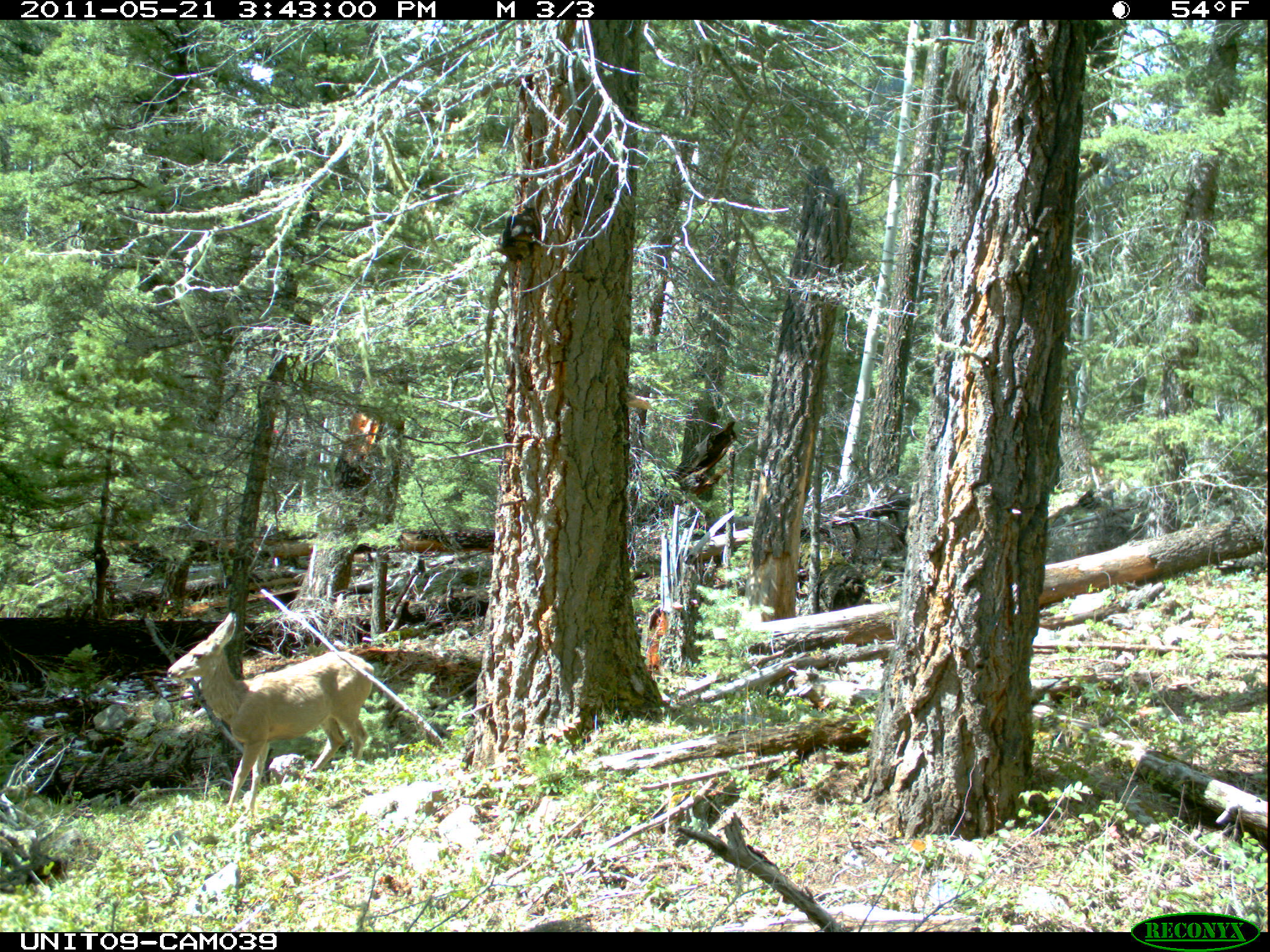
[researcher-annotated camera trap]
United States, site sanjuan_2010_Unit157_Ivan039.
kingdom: Animalia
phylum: Chordata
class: Mammalia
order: Artiodactyla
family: Cervidae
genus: Odocoileus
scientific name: Odocoileus hemionus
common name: mule deer